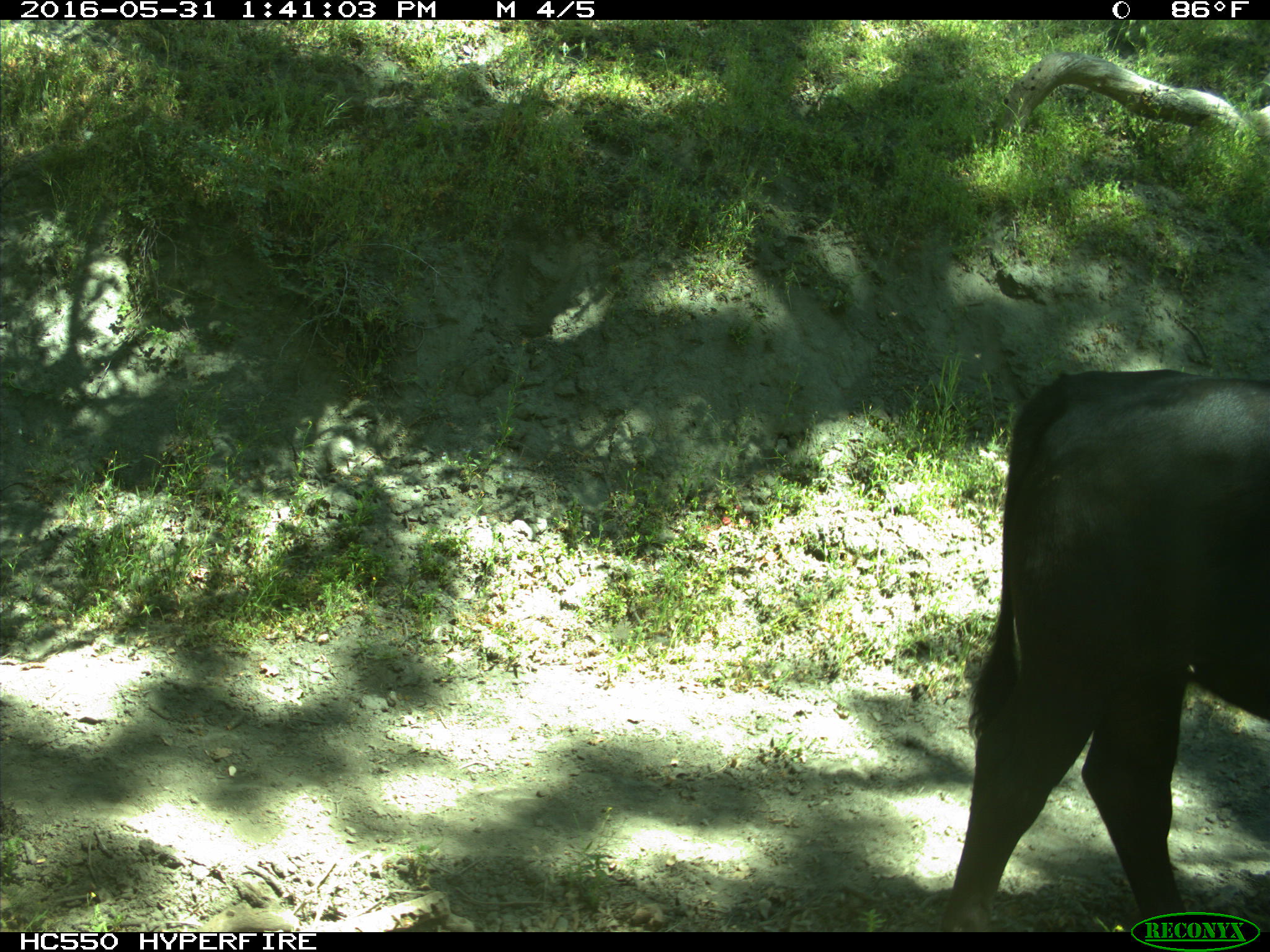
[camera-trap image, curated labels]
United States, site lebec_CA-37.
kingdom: Animalia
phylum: Chordata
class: Mammalia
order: Artiodactyla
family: Bovidae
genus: Bos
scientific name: Bos taurus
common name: domestic cow